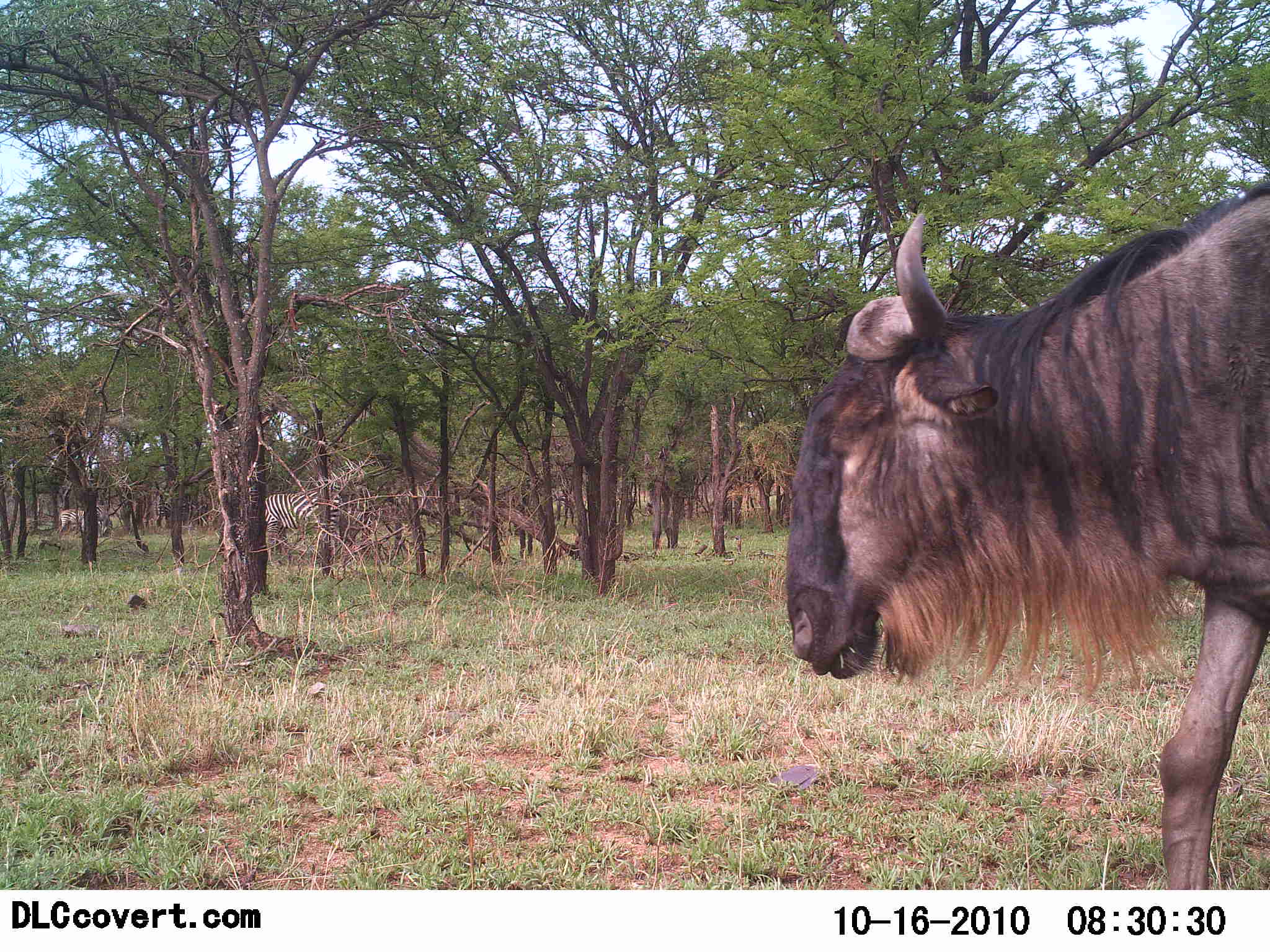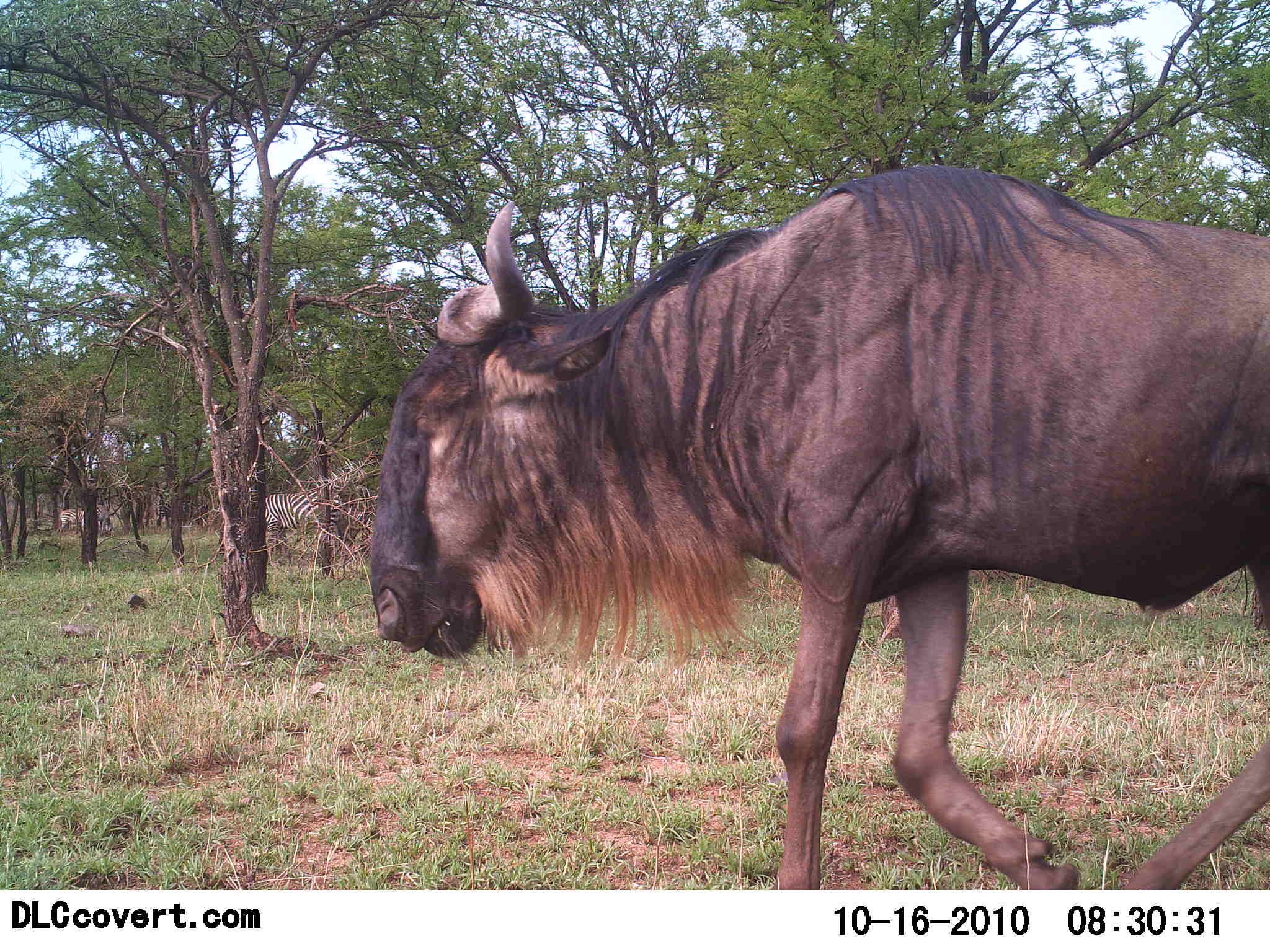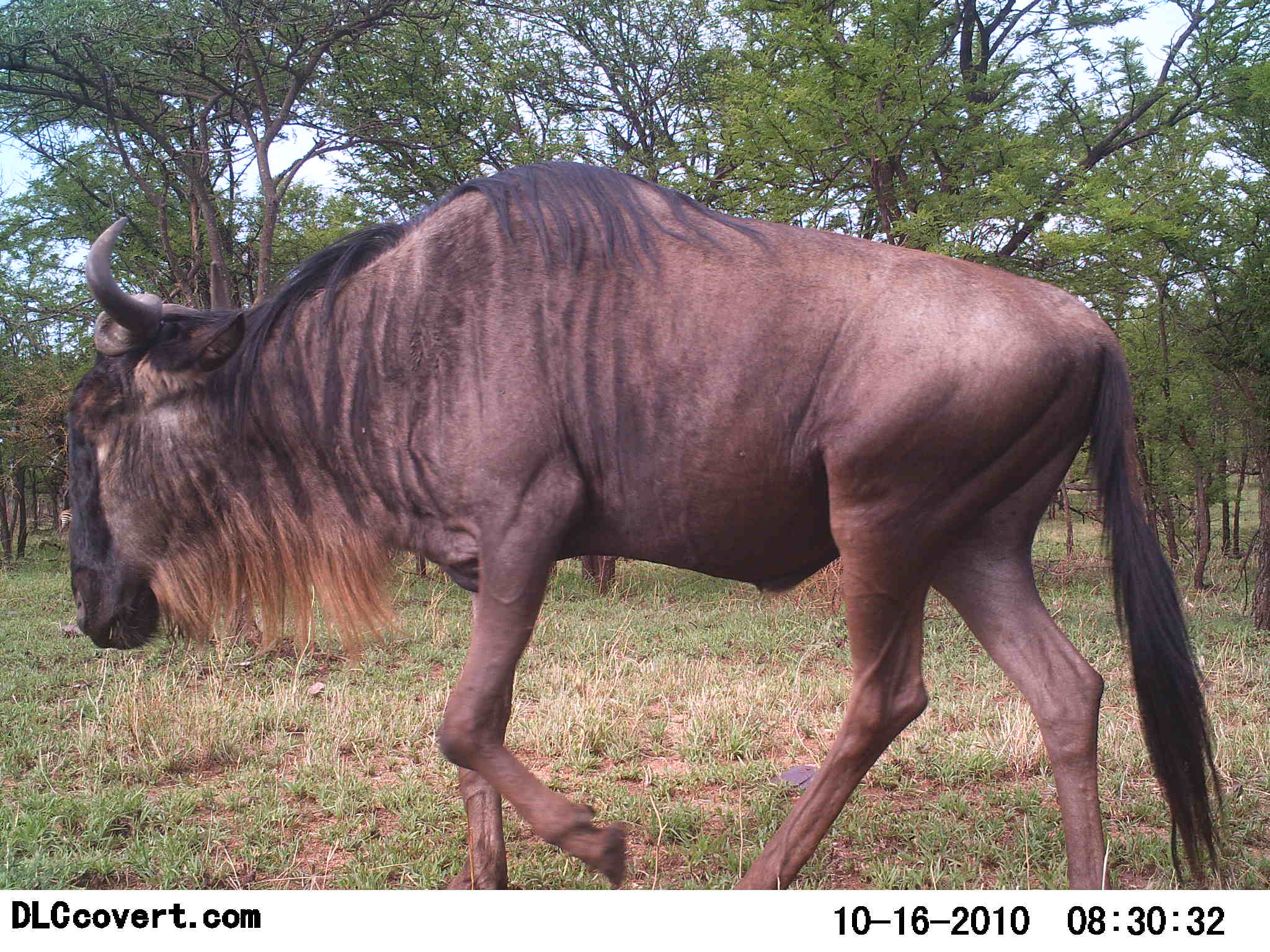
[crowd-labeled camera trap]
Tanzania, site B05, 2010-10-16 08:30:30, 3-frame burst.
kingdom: Animalia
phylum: Chordata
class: Mammalia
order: Artiodactyla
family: Bovidae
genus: Connochaetes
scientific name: Connochaetes taurinus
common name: blue wildebeest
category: wildebeest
Wildebeest (blue wildebeest) (Connochaetes taurinus), count 1. Behavior (volunteer vote fractions): standing 9%, resting 0%, moving 96%, interacting 0%. Young present (vote fraction): 0%. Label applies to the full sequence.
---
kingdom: Animalia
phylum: Chordata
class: Mammalia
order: Perissodactyla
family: Equidae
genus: Equus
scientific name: Equus quagga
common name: plains zebra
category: zebra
Zebra (plains zebra) (Equus quagga), count 1. Behavior (volunteer vote fractions): standing 75%, resting 0%, moving 0%, interacting 0%. Young present (vote fraction): 0%. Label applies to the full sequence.